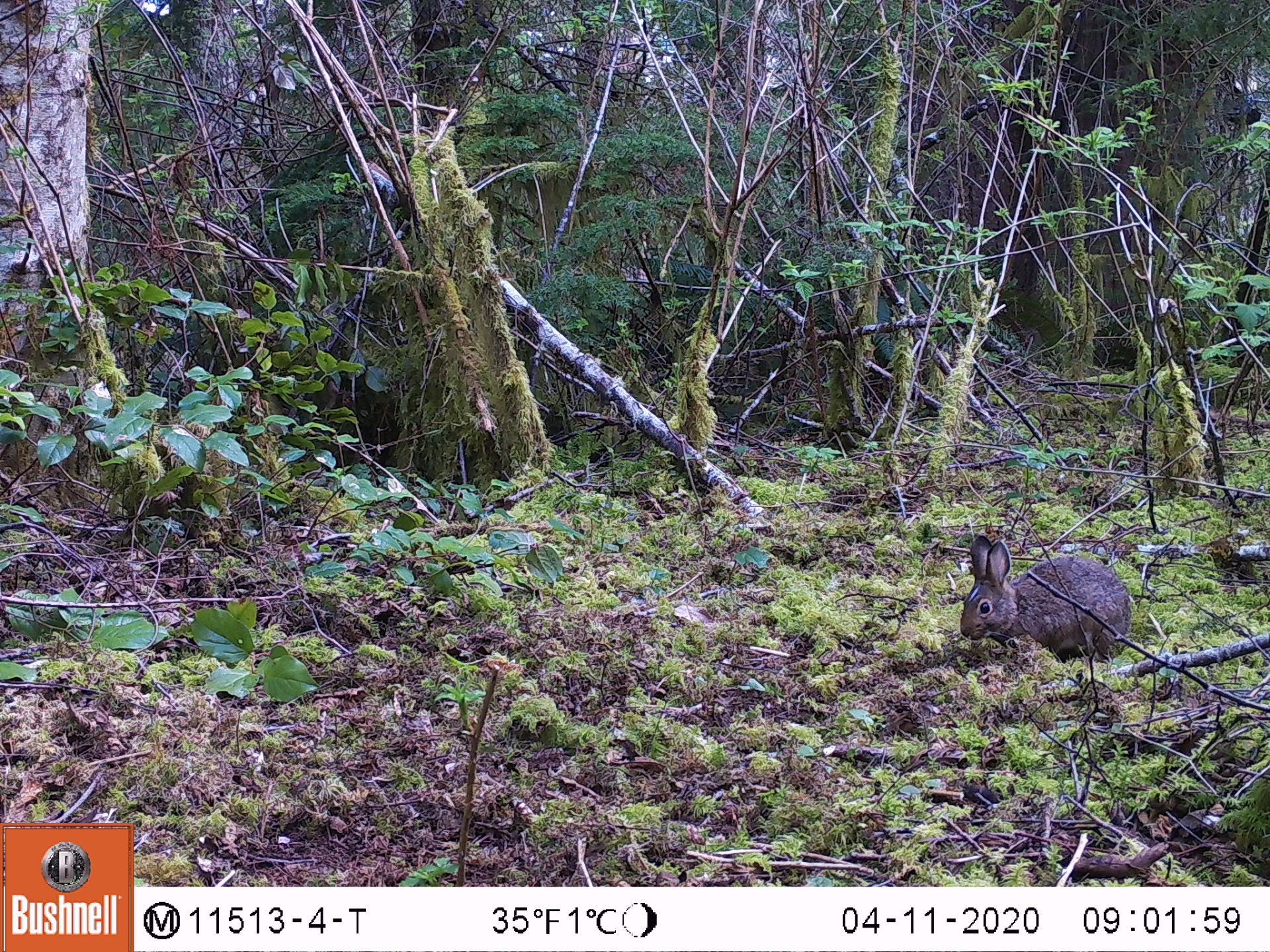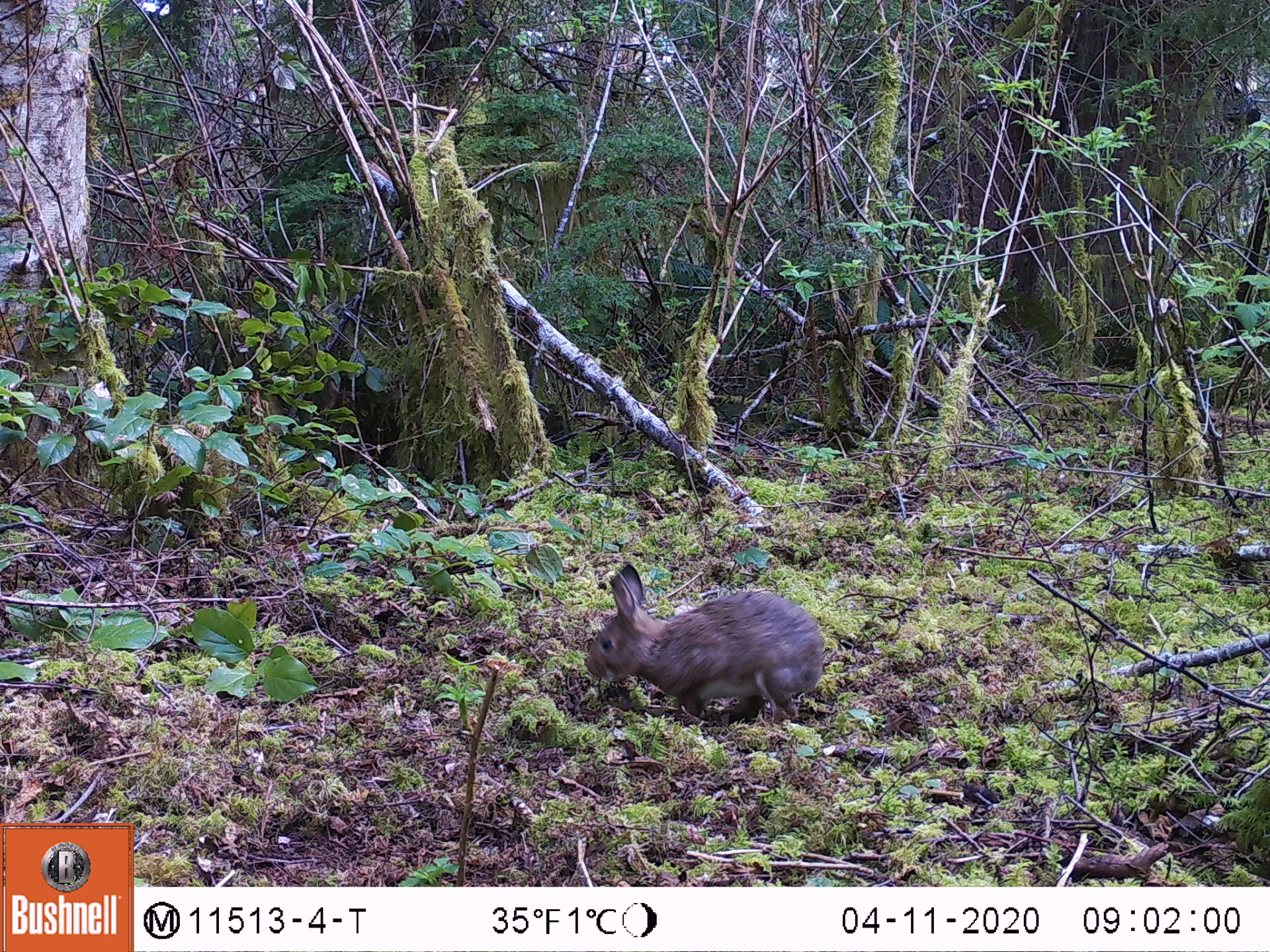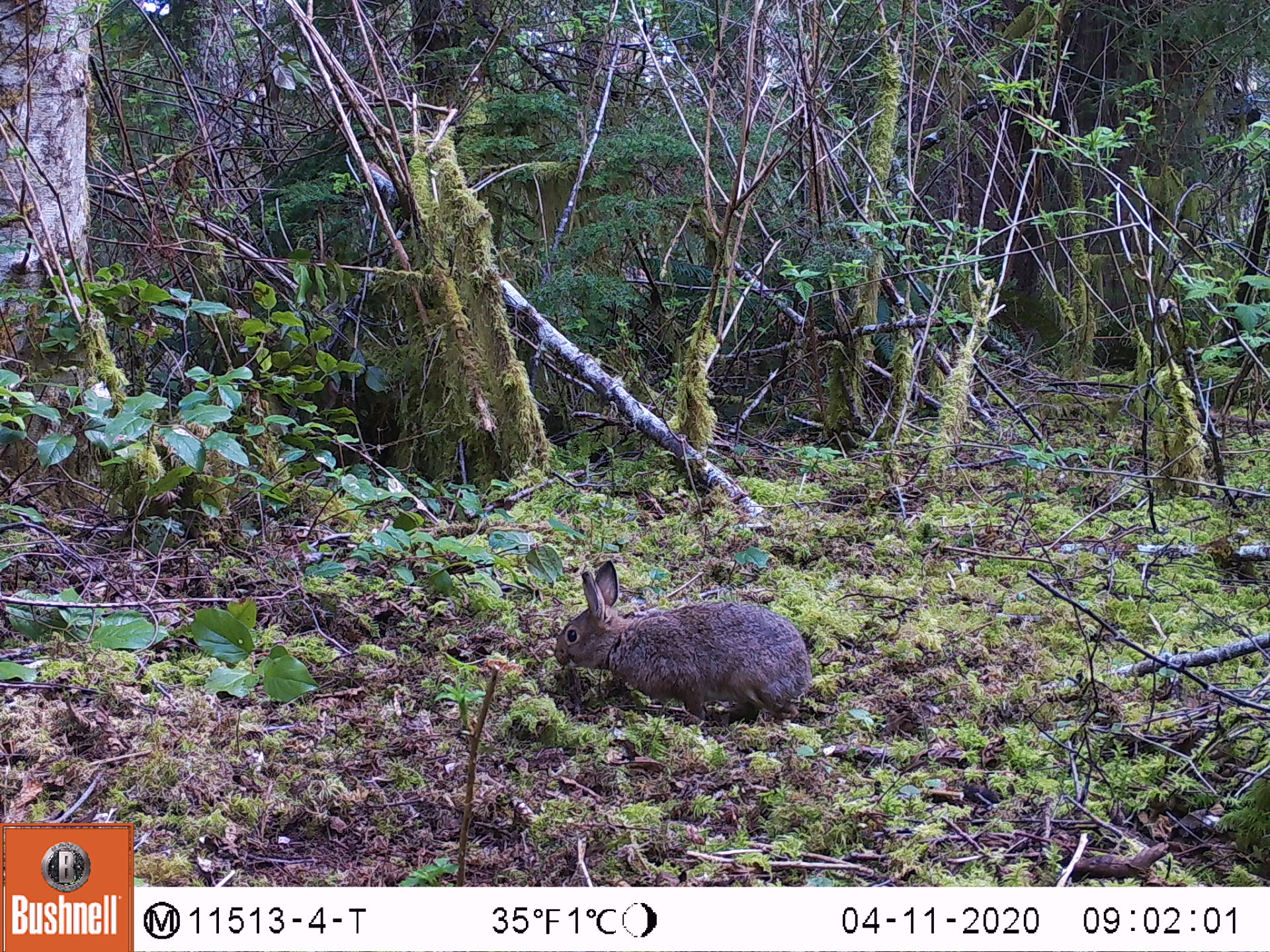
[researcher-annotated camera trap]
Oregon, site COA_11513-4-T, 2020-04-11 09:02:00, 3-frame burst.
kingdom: Animalia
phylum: Chordata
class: Mammalia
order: Lagomorpha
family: Leporidae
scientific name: Leporidae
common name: hares and rabbits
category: leporidae family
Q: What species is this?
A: Leporidae family (hares and rabbits) (Leporidae).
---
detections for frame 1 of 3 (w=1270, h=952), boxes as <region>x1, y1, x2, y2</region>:
leporidae family: <region>957, 531, 1134, 663</region>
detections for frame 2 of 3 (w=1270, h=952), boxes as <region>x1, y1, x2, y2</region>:
leporidae family: <region>583, 562, 825, 723</region>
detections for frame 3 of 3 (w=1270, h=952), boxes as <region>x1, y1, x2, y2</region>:
leporidae family: <region>554, 556, 815, 726</region>